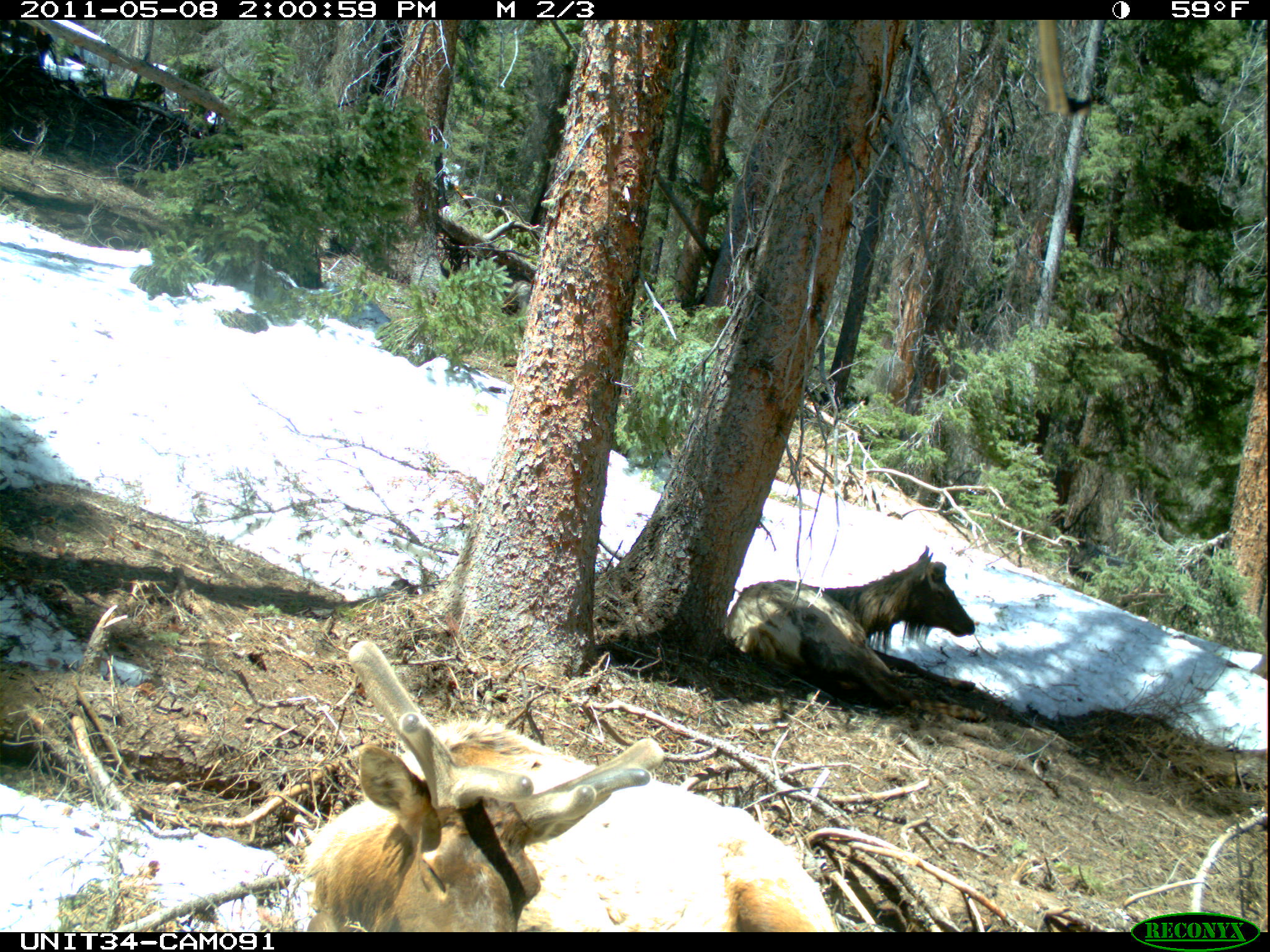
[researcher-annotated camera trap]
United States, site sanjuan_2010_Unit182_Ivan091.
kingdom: Animalia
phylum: Chordata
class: Mammalia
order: Artiodactyla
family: Cervidae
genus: Cervus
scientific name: Cervus elaphus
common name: red deer